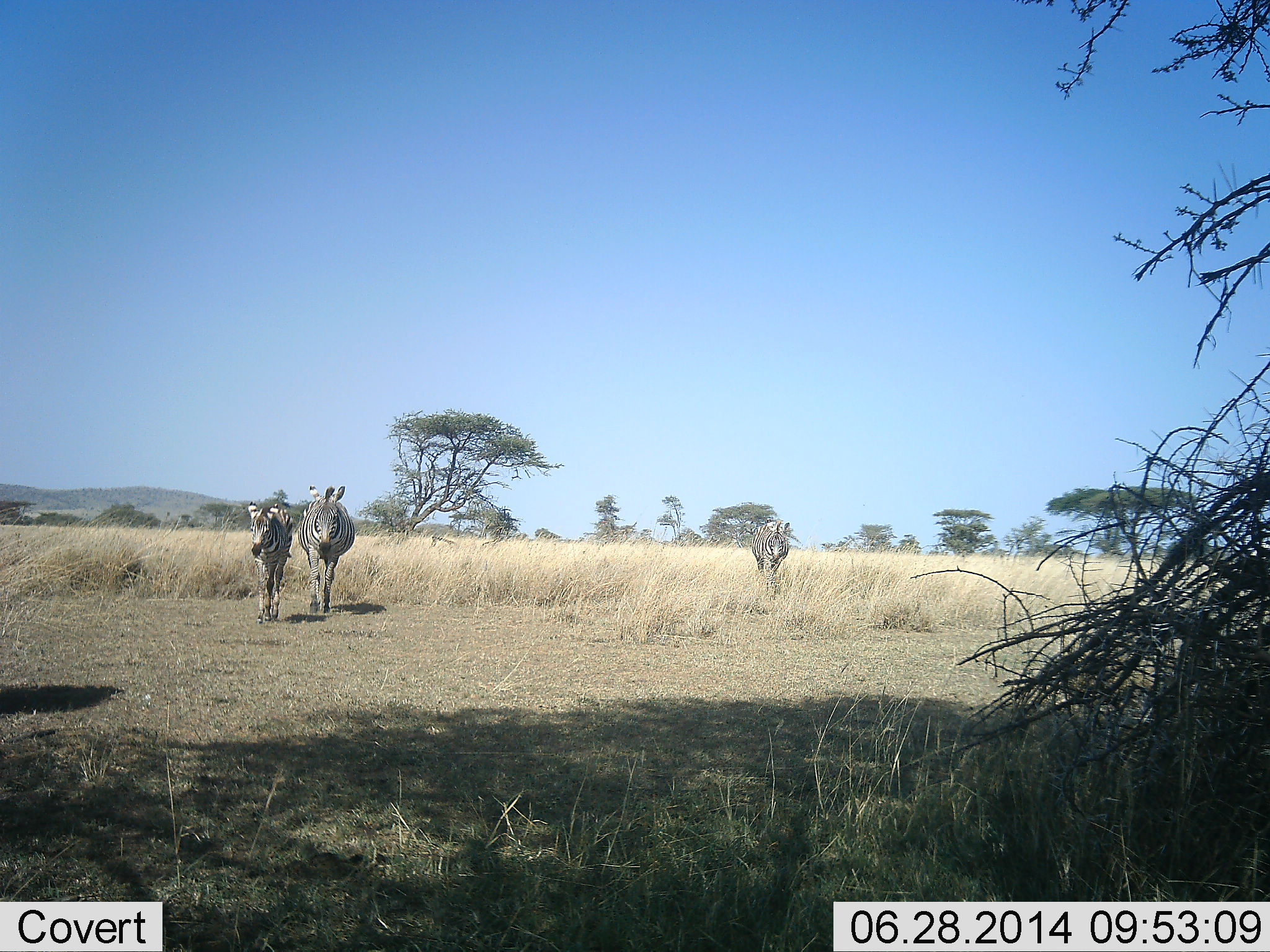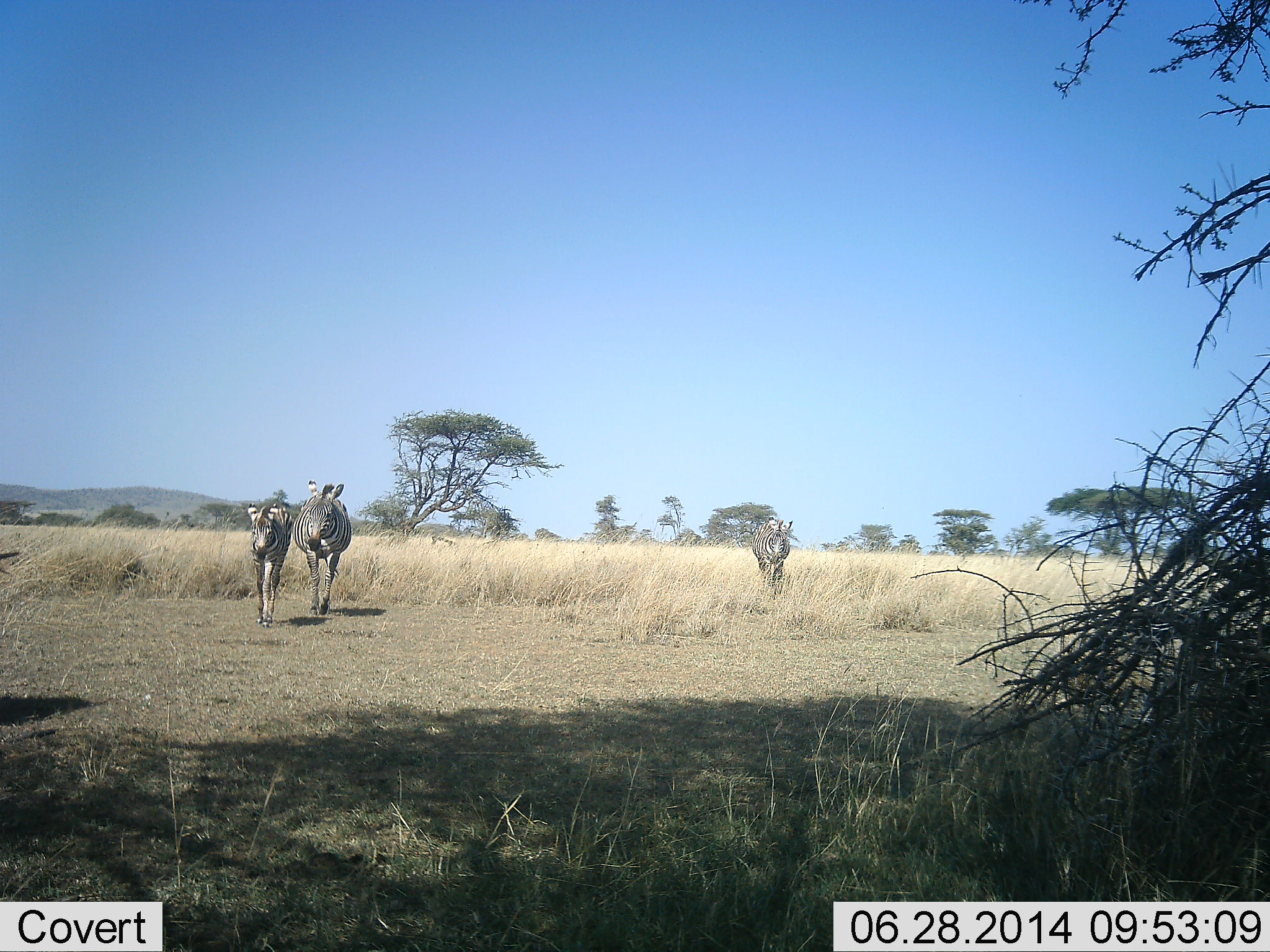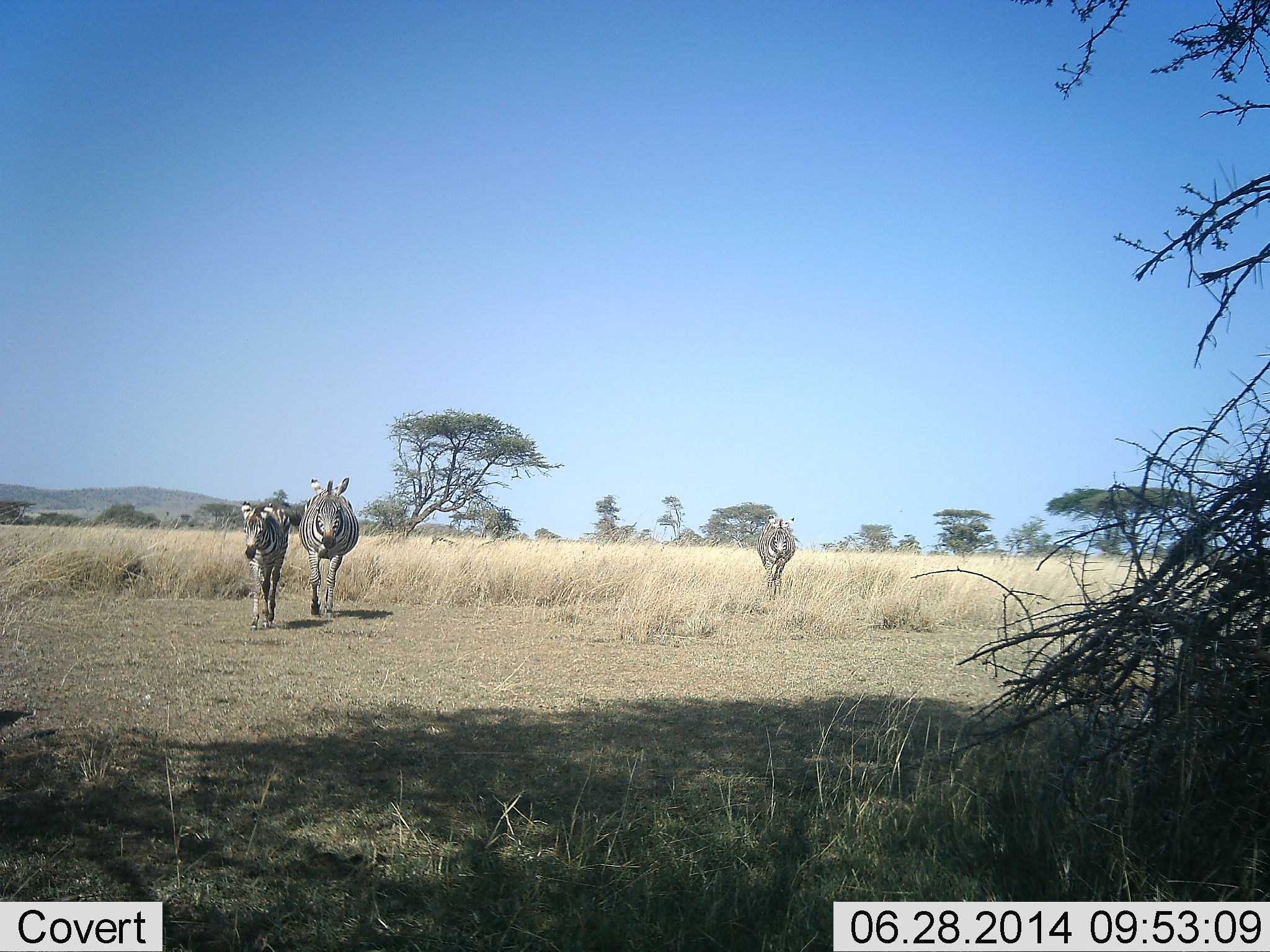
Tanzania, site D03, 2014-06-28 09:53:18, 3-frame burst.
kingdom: Animalia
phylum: Chordata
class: Mammalia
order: Perissodactyla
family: Equidae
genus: Equus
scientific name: Equus quagga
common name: plains zebra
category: zebra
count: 4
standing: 20%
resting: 0%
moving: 100%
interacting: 0%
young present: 60%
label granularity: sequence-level